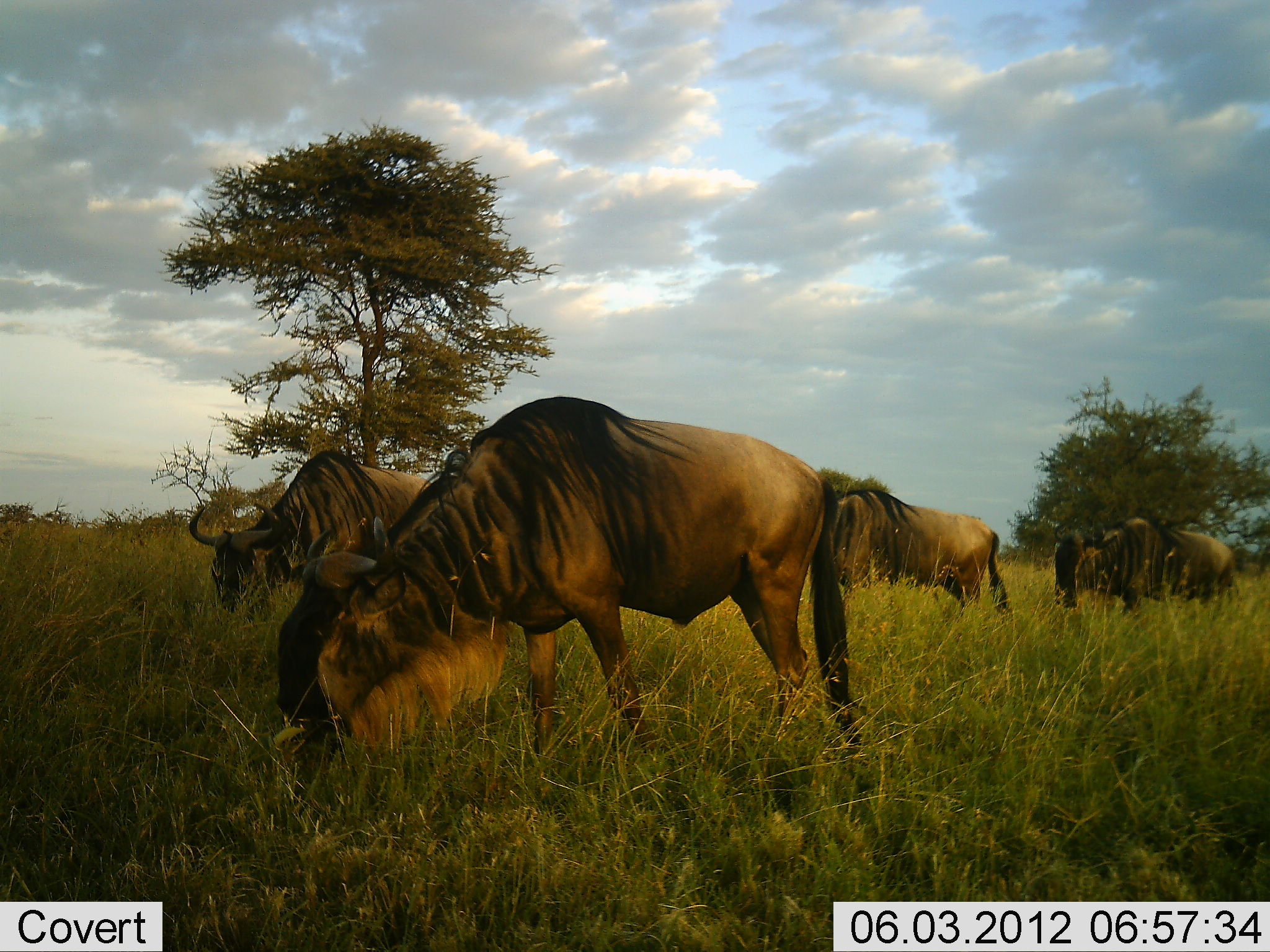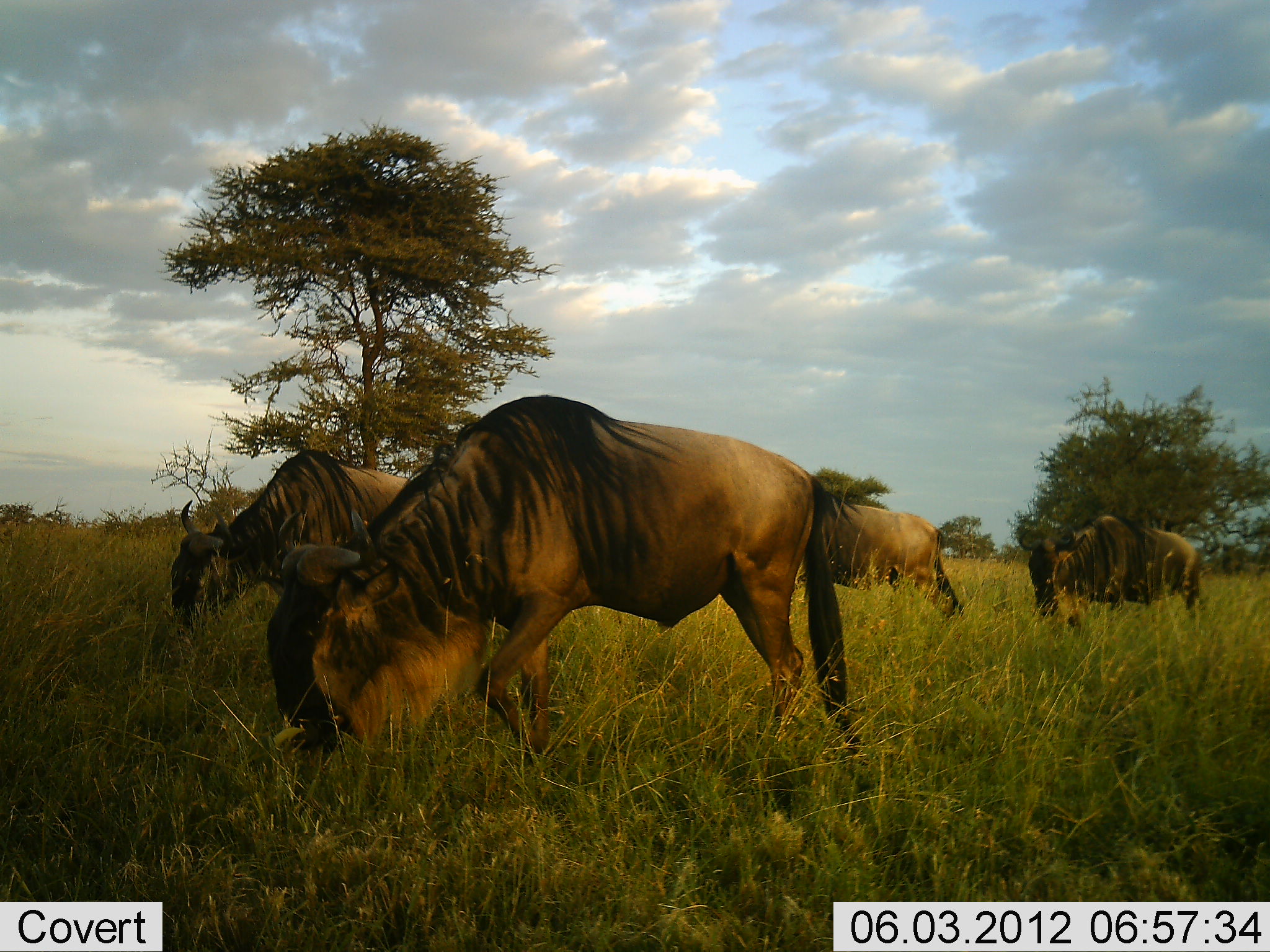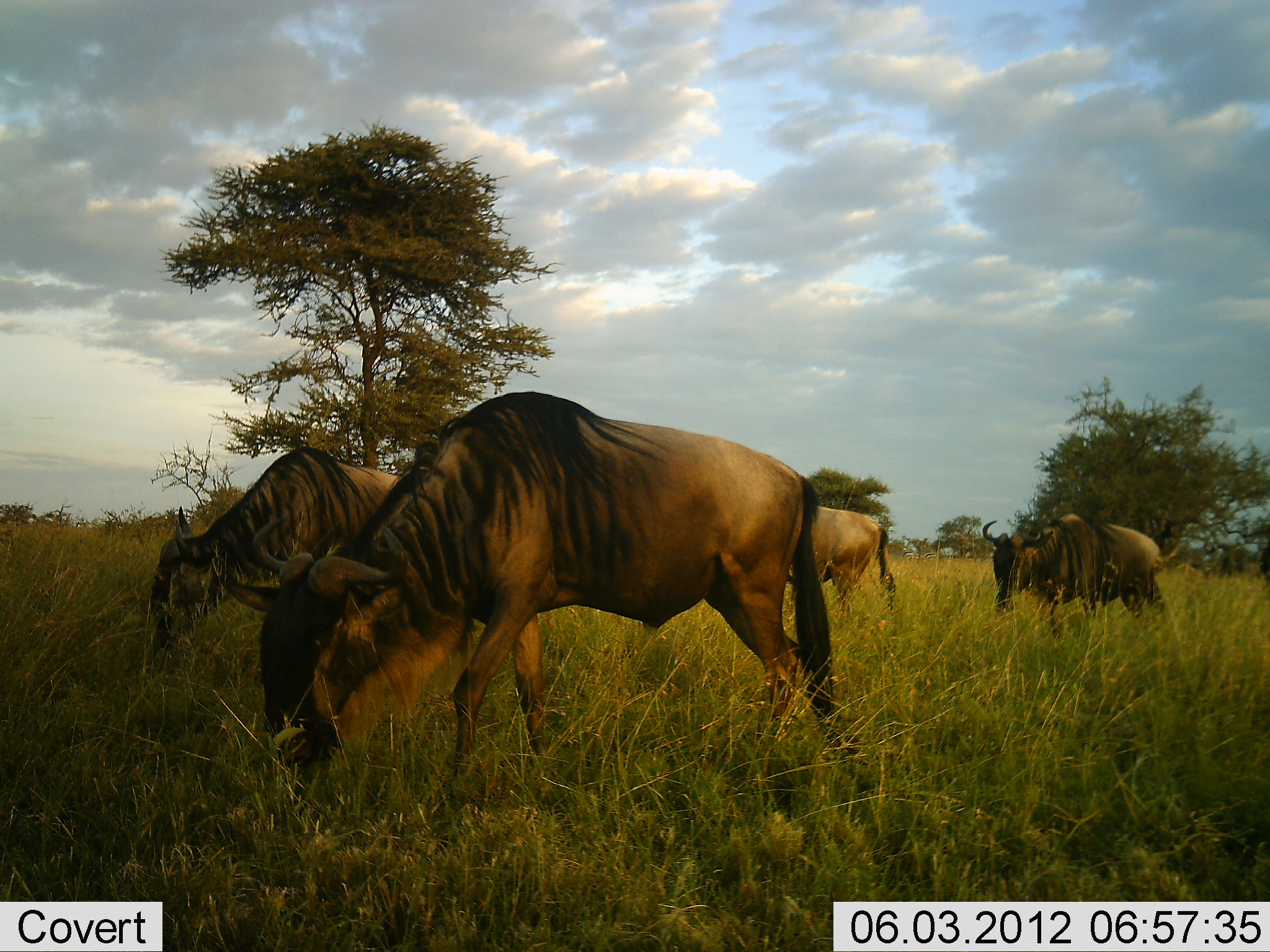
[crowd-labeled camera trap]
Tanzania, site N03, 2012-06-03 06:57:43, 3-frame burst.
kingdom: Animalia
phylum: Chordata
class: Mammalia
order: Artiodactyla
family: Bovidae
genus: Connochaetes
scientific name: Connochaetes taurinus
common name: blue wildebeest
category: wildebeest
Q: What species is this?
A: Wildebeest (blue wildebeest) (Connochaetes taurinus).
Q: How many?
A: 4.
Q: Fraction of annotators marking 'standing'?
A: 10%.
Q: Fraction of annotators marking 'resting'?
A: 0%.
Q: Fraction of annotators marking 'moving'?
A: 30%.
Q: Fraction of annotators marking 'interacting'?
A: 0%.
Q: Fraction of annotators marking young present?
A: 0%.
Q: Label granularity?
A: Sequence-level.